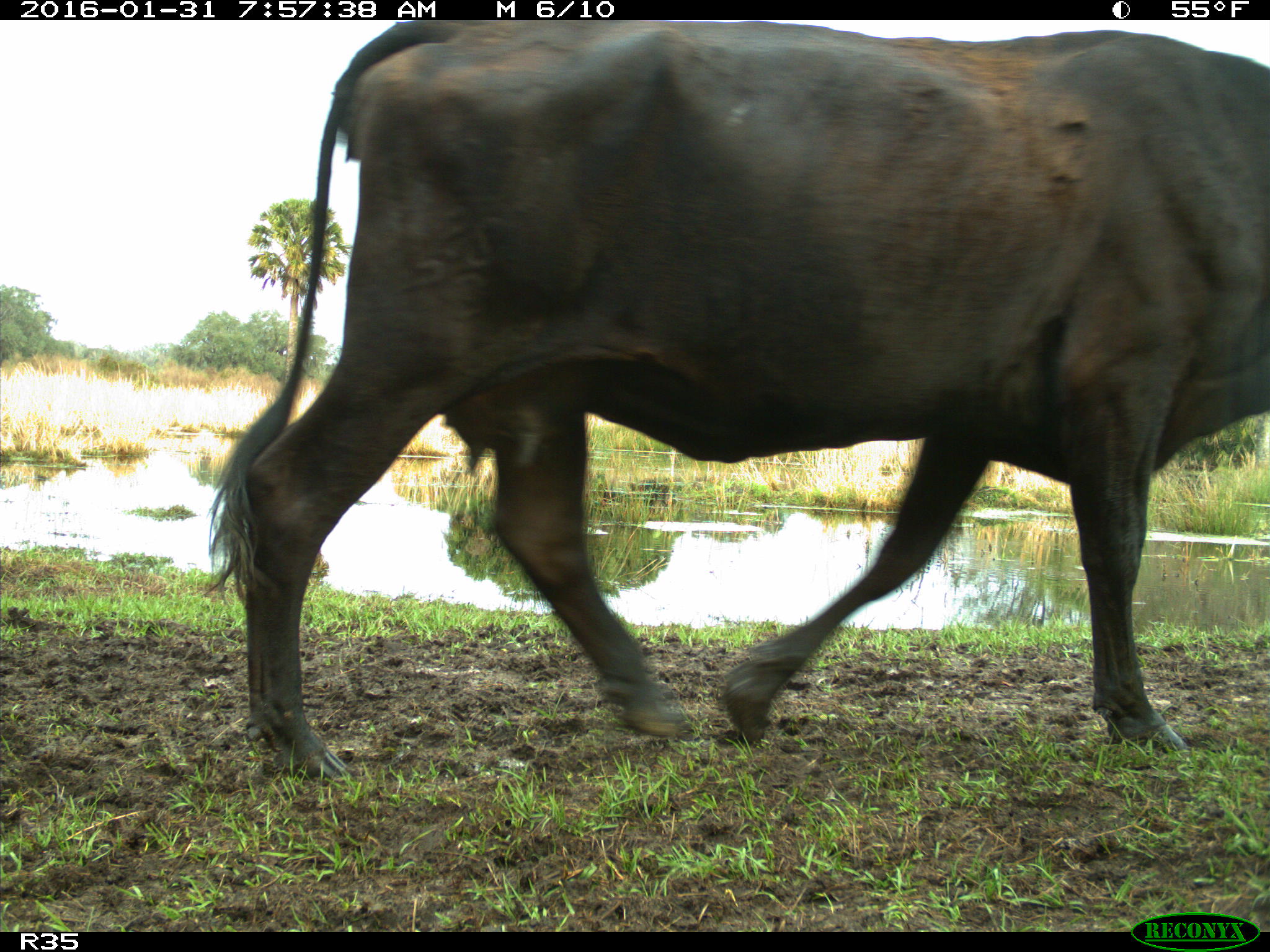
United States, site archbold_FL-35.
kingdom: Animalia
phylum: Chordata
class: Mammalia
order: Artiodactyla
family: Bovidae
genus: Bos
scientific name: Bos taurus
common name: domestic cow